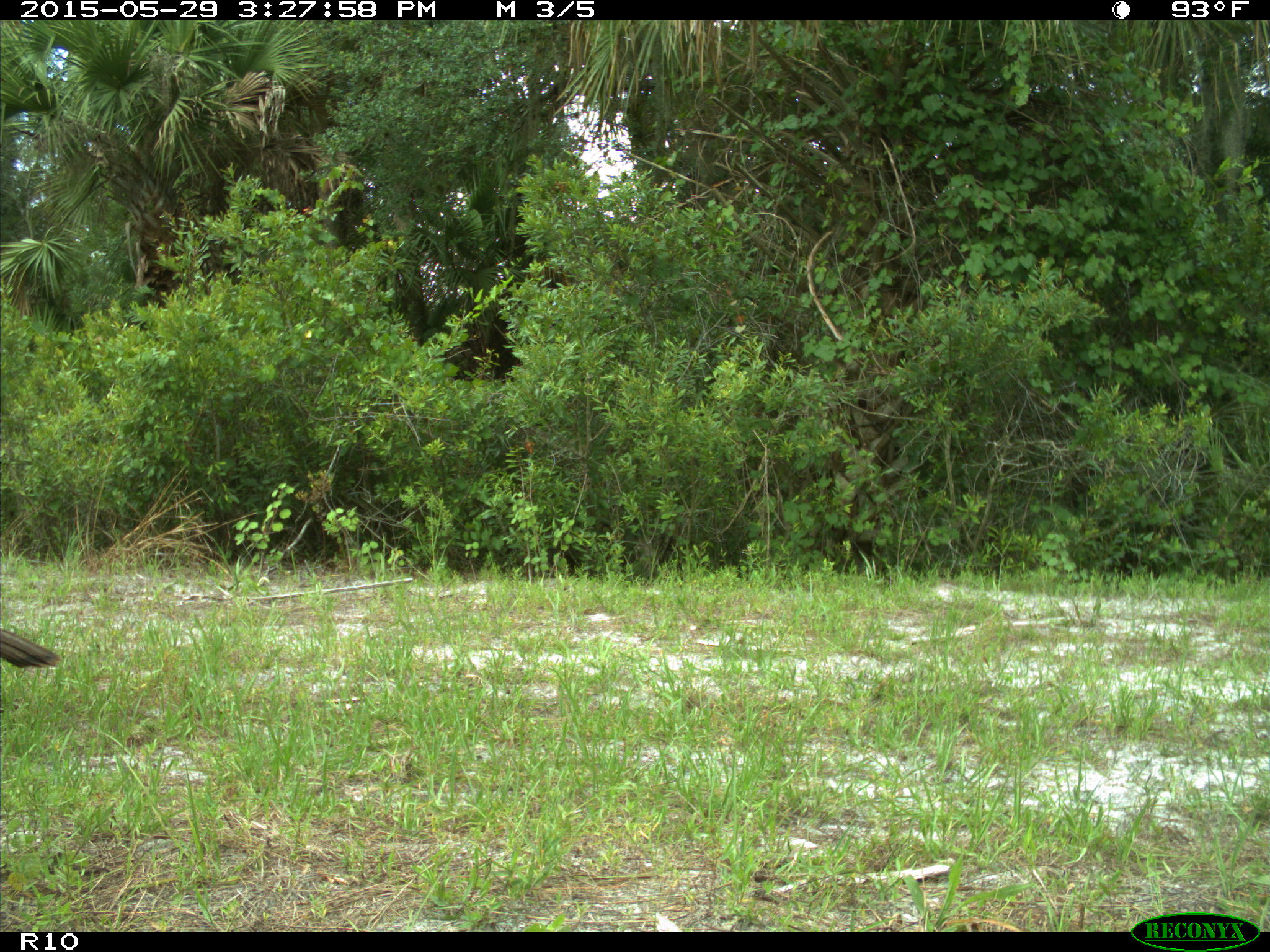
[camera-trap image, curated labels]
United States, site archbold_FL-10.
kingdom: Animalia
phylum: Chordata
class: Aves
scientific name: Aves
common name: birds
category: unidentified bird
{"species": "unidentified bird (birds) (Aves)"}